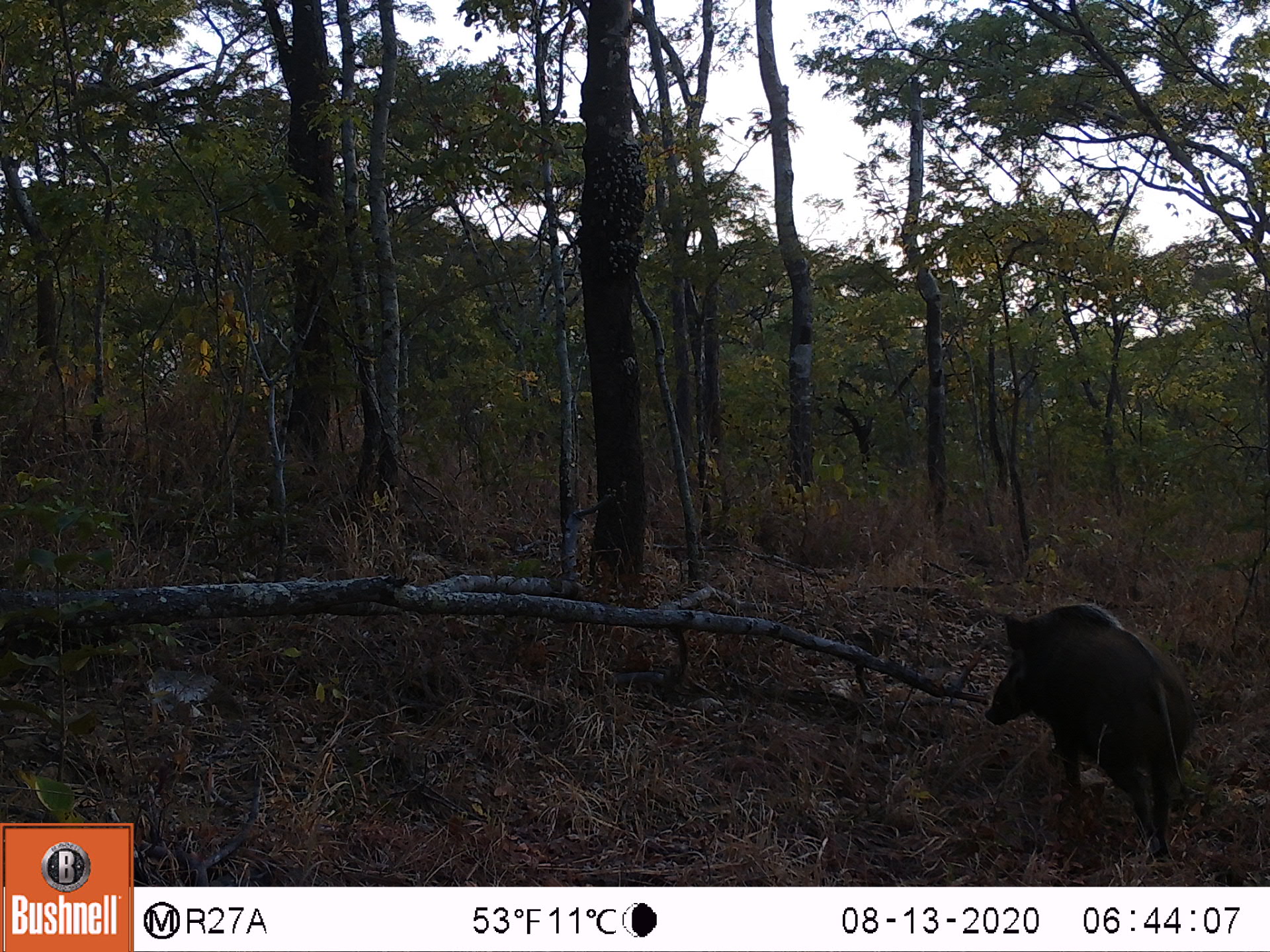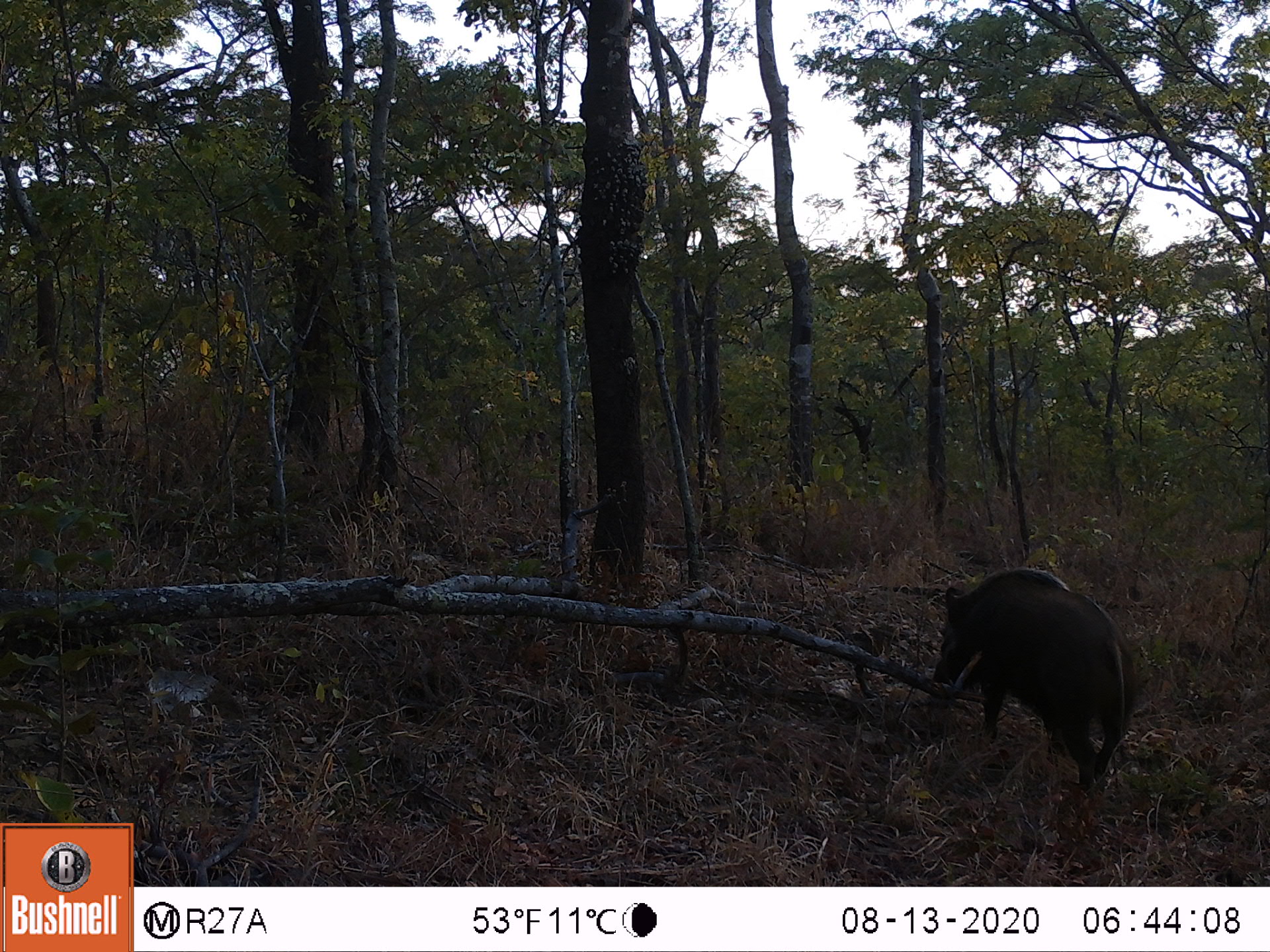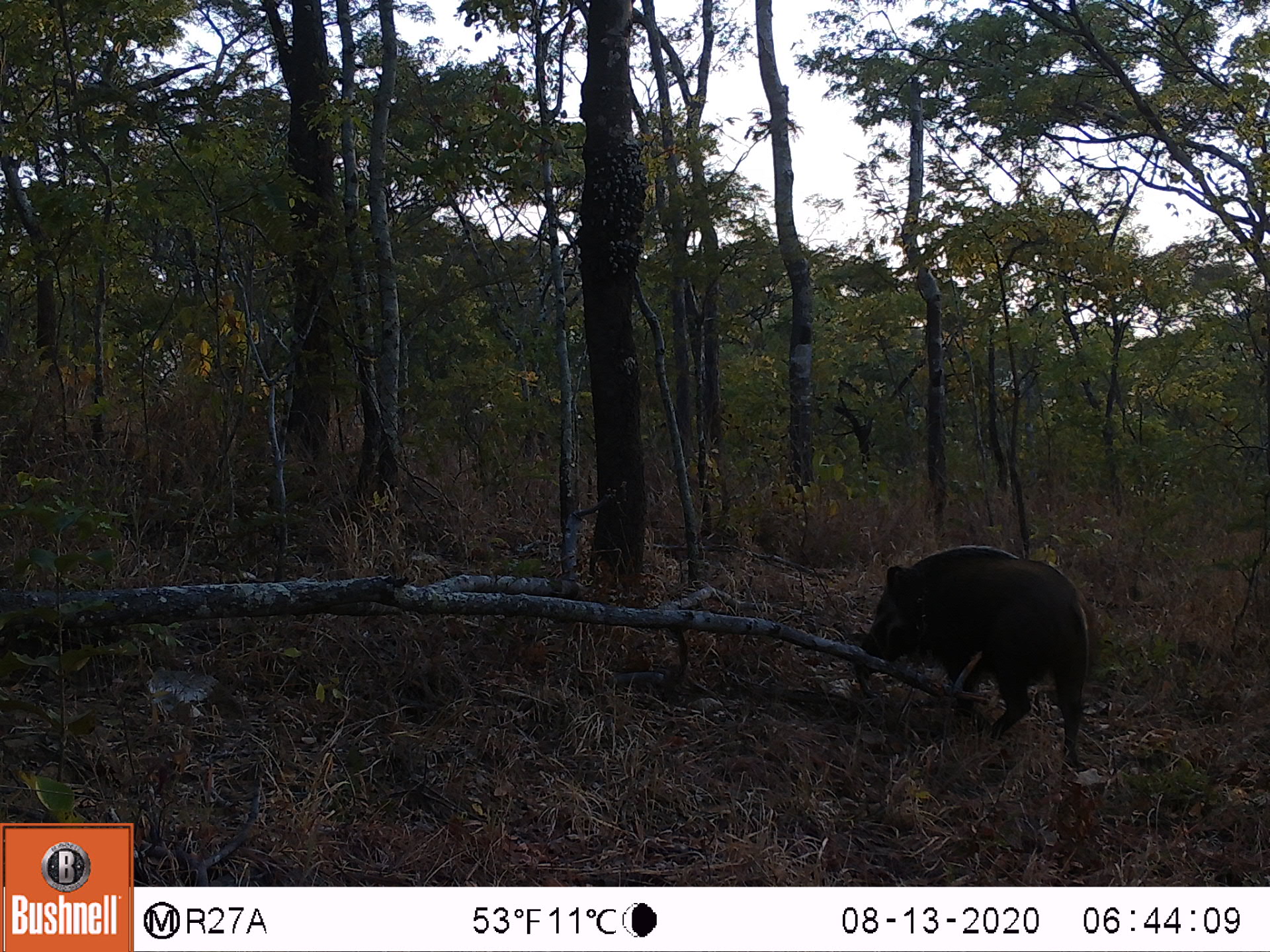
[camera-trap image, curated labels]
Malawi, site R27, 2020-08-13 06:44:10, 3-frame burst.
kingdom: Animalia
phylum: Chordata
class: Mammalia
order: Artiodactyla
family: Suidae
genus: Potamochoerus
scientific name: Potamochoerus larvatus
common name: bushpig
Bushpig (Potamochoerus larvatus), count 1.